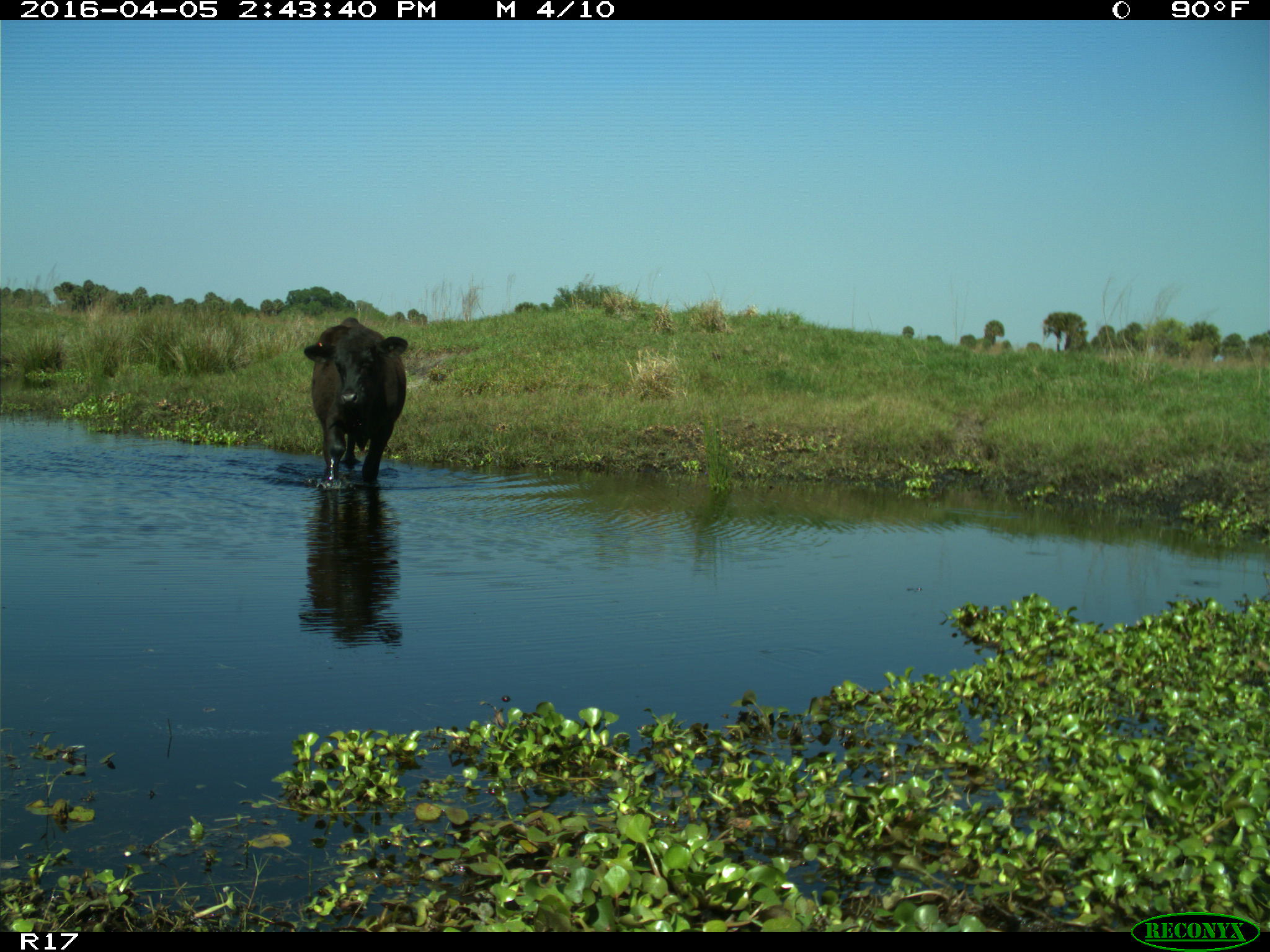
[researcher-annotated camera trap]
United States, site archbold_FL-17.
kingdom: Animalia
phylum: Chordata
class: Mammalia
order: Artiodactyla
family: Bovidae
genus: Bos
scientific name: Bos taurus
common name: domestic cow